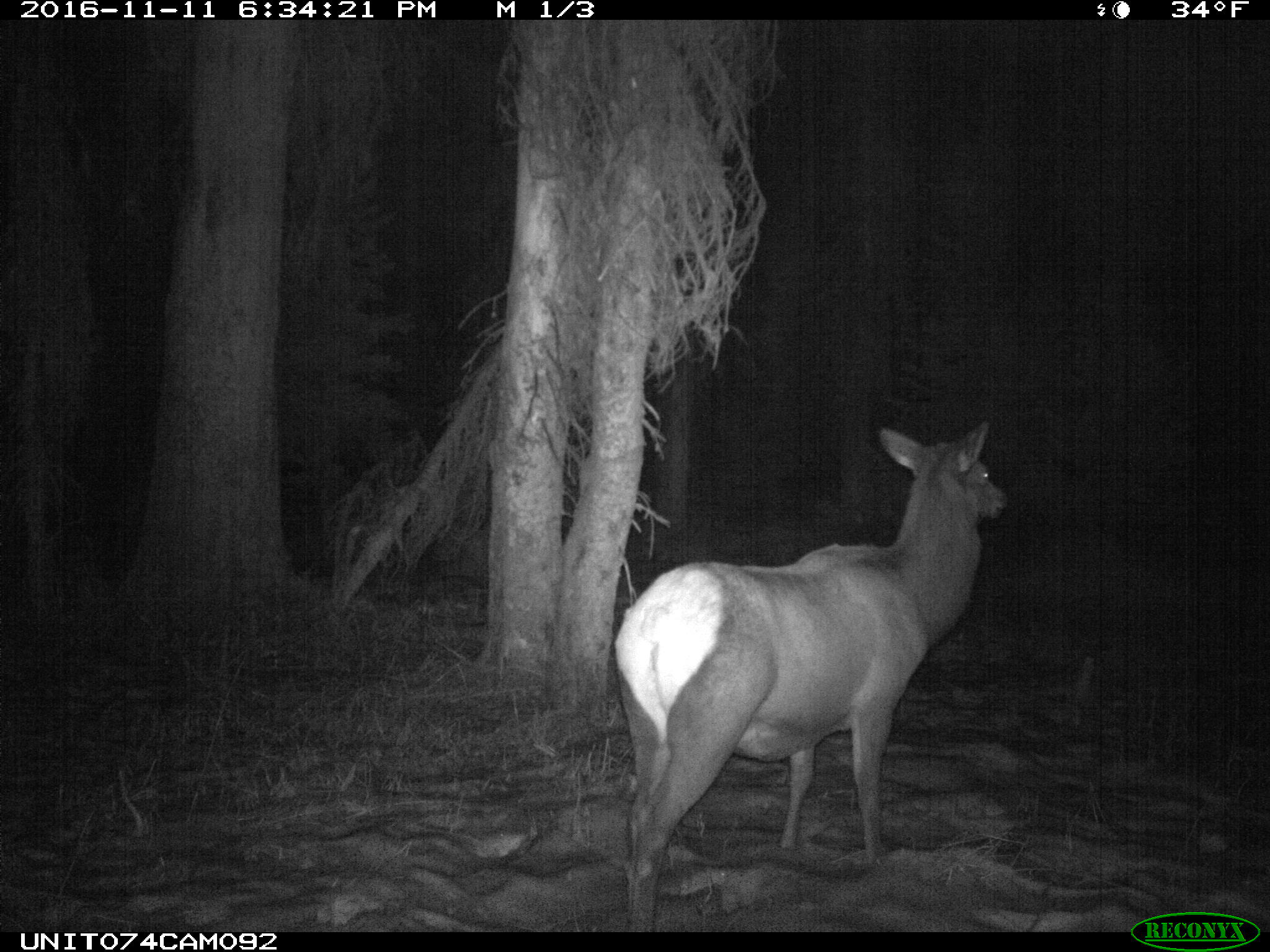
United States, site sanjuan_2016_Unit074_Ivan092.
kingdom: Animalia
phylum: Chordata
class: Mammalia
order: Artiodactyla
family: Cervidae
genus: Cervus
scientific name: Cervus elaphus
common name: red deer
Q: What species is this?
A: Cervus elaphus (red deer).